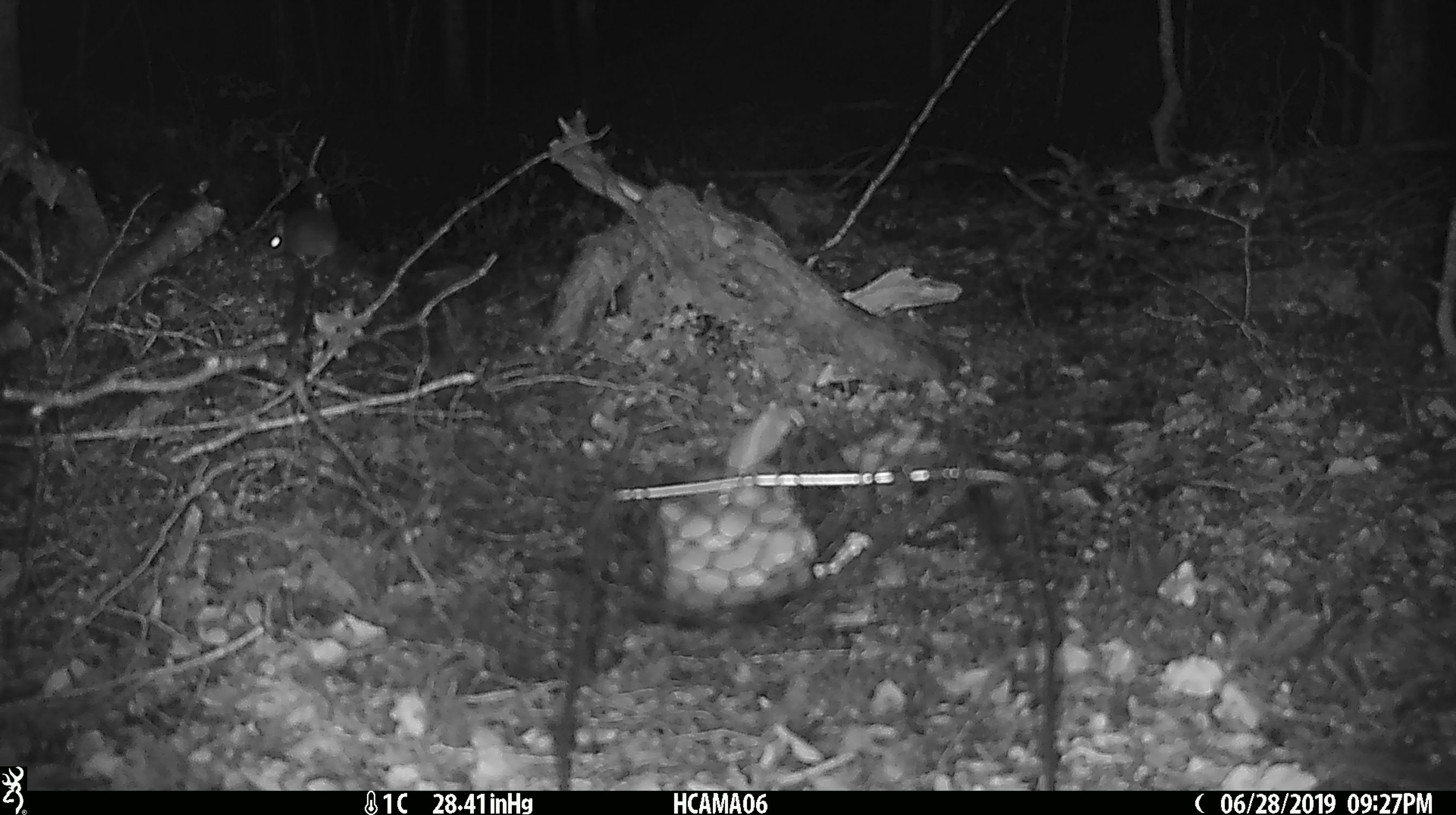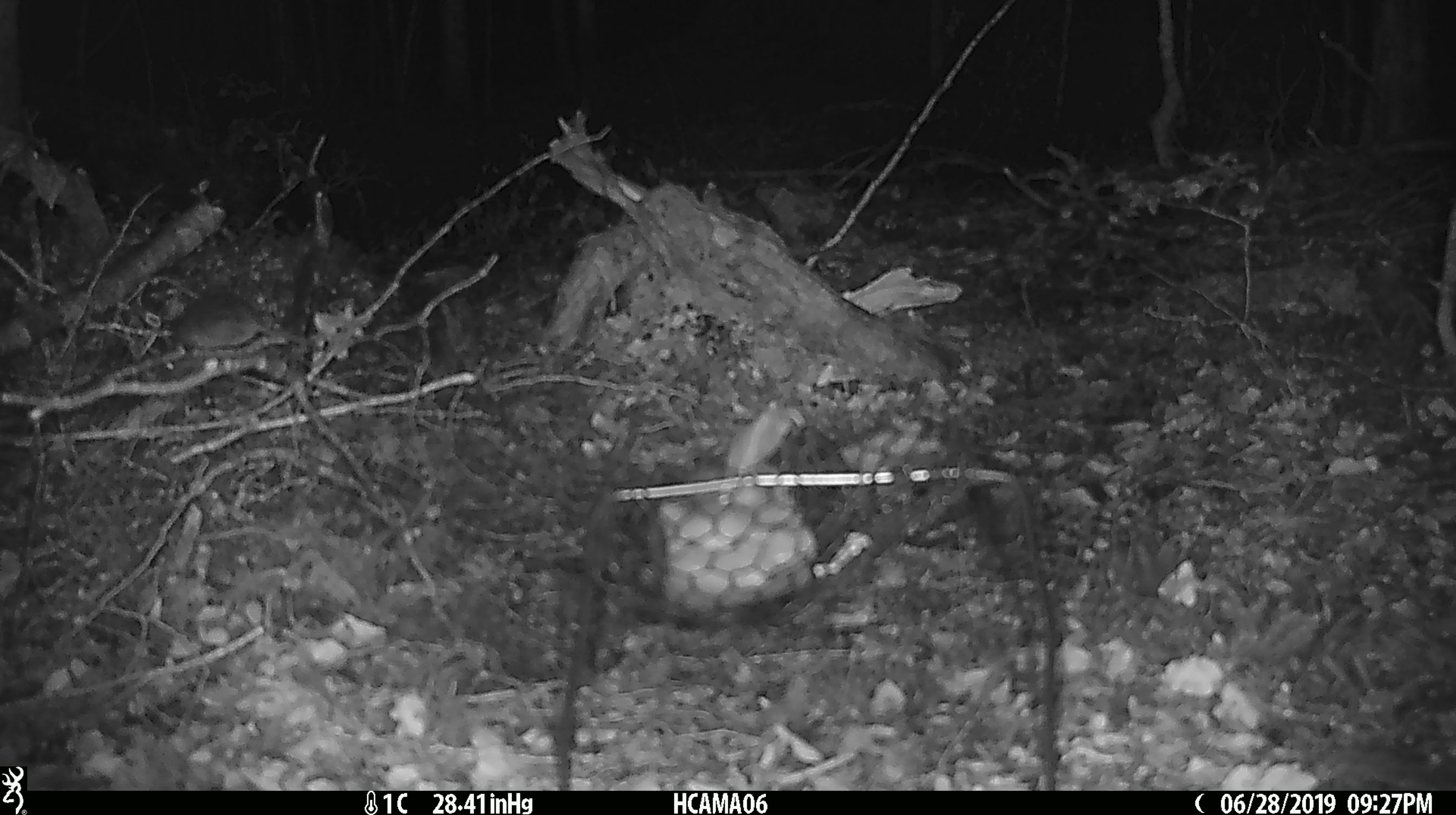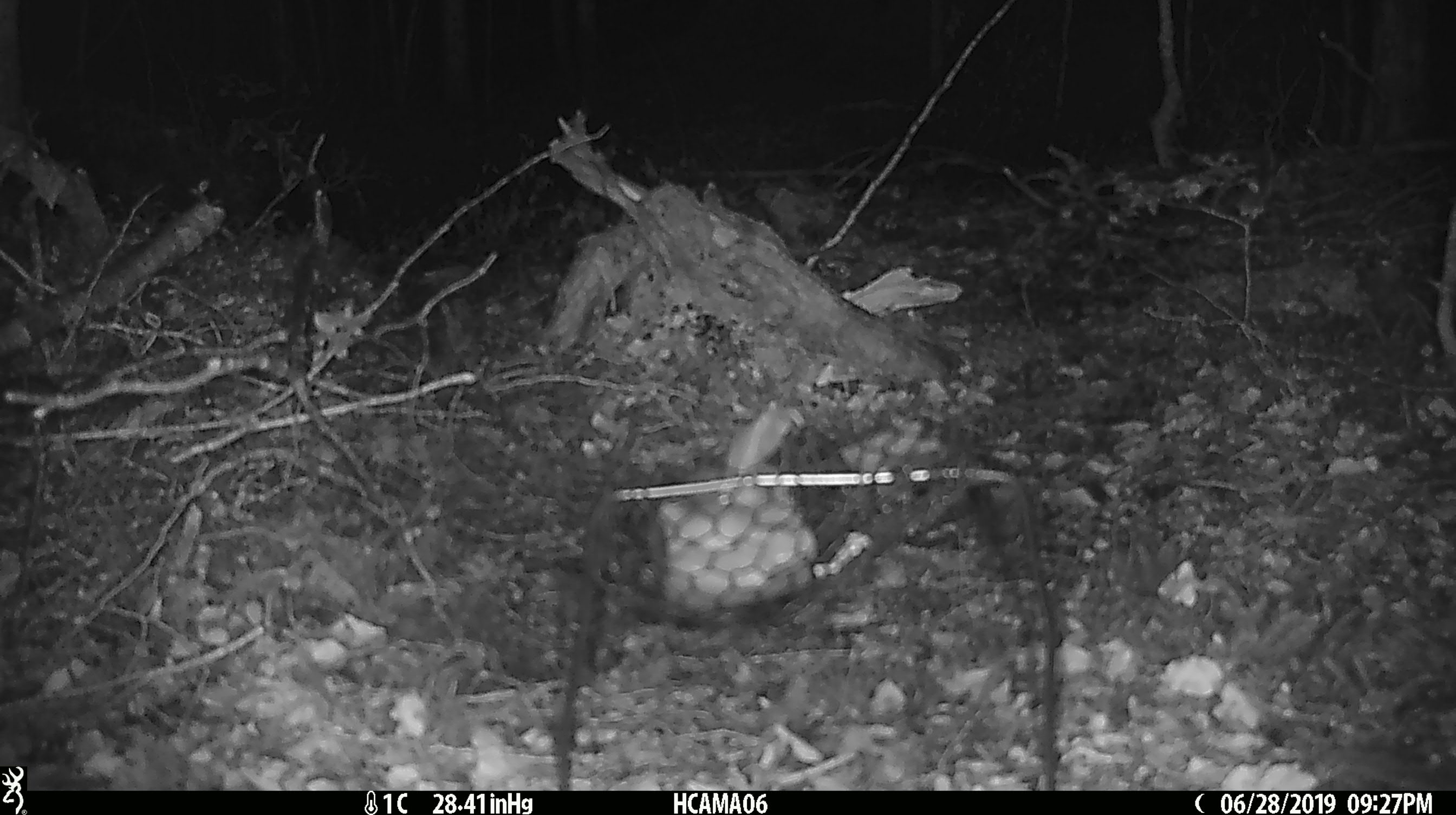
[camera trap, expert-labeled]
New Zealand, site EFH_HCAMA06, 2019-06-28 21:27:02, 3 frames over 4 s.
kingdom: Animalia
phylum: Chordata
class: Mammalia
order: Rodentia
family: Muridae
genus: Mus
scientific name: Mus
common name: mouse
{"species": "mouse (Mus)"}